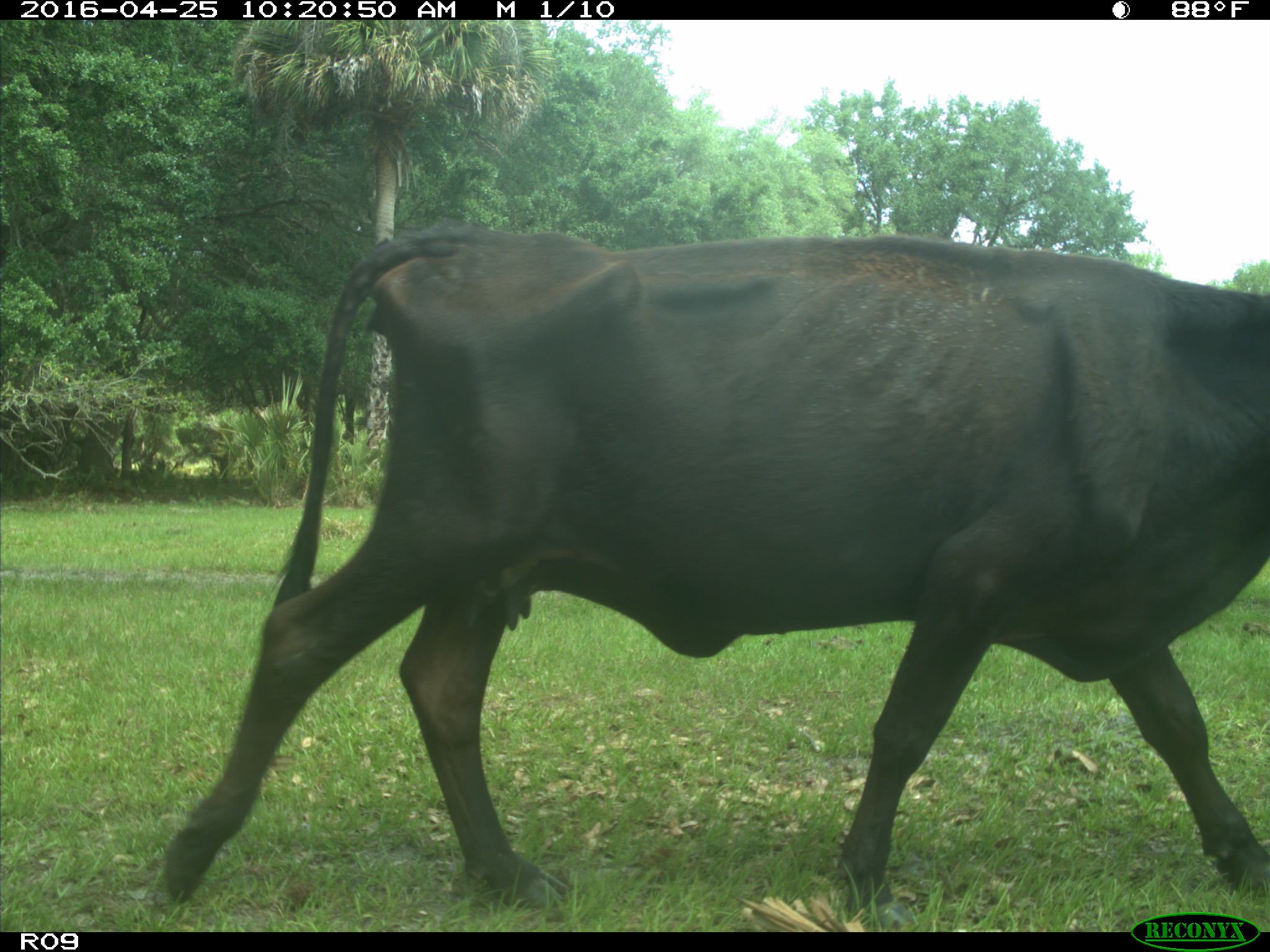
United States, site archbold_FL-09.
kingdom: Animalia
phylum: Chordata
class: Mammalia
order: Artiodactyla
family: Bovidae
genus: Bos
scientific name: Bos taurus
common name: domestic cow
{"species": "Bos taurus (domestic cow)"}